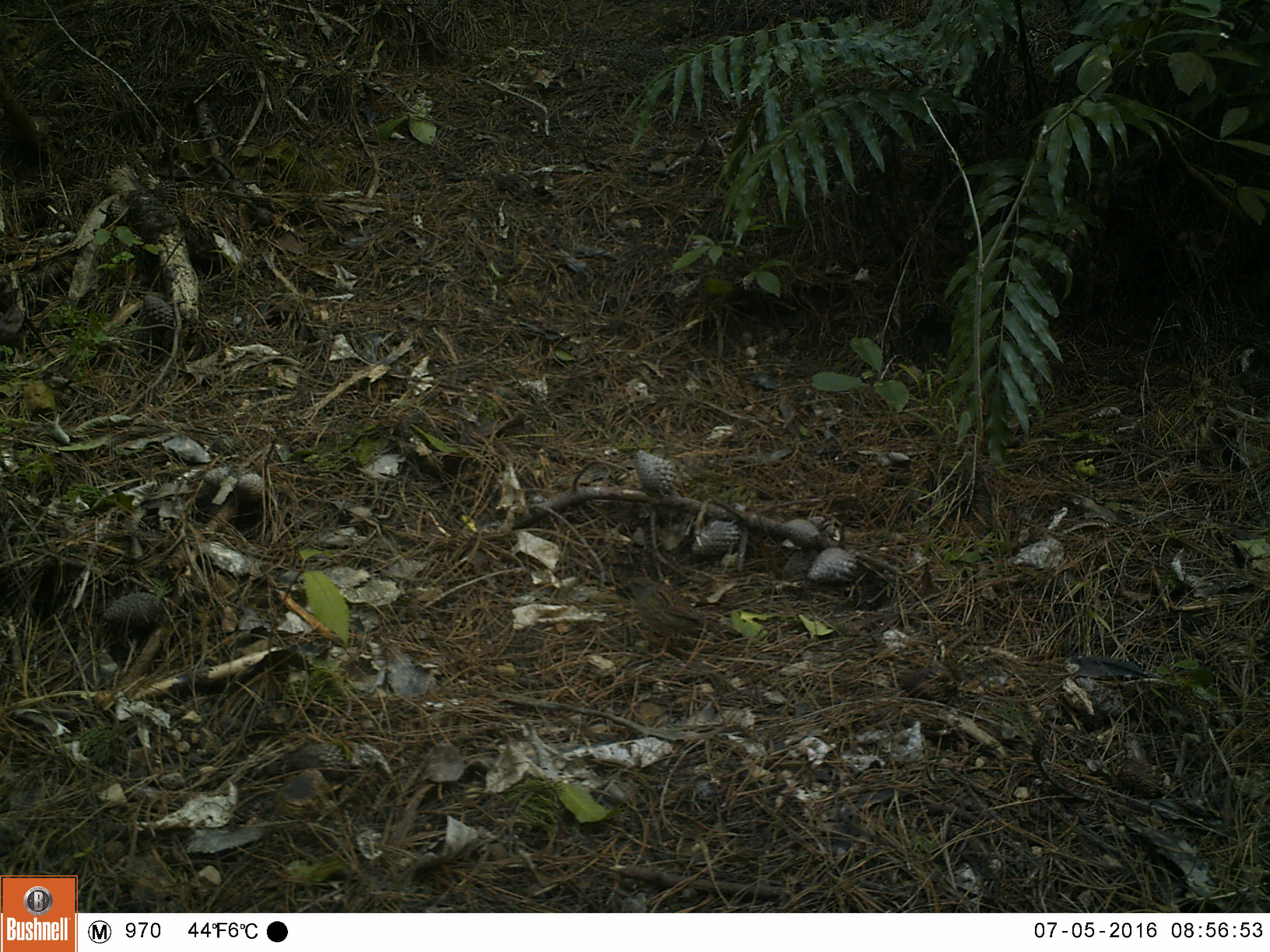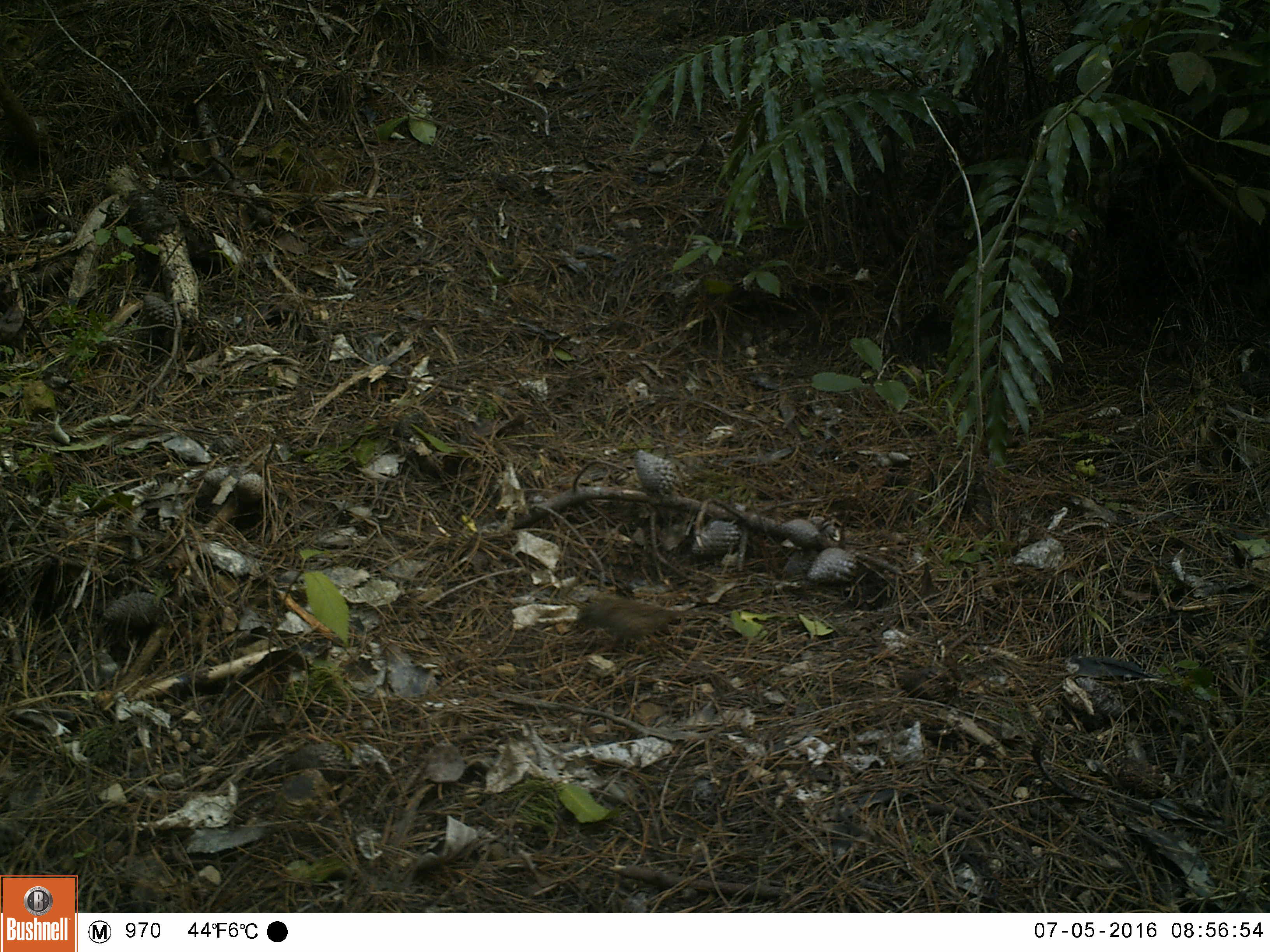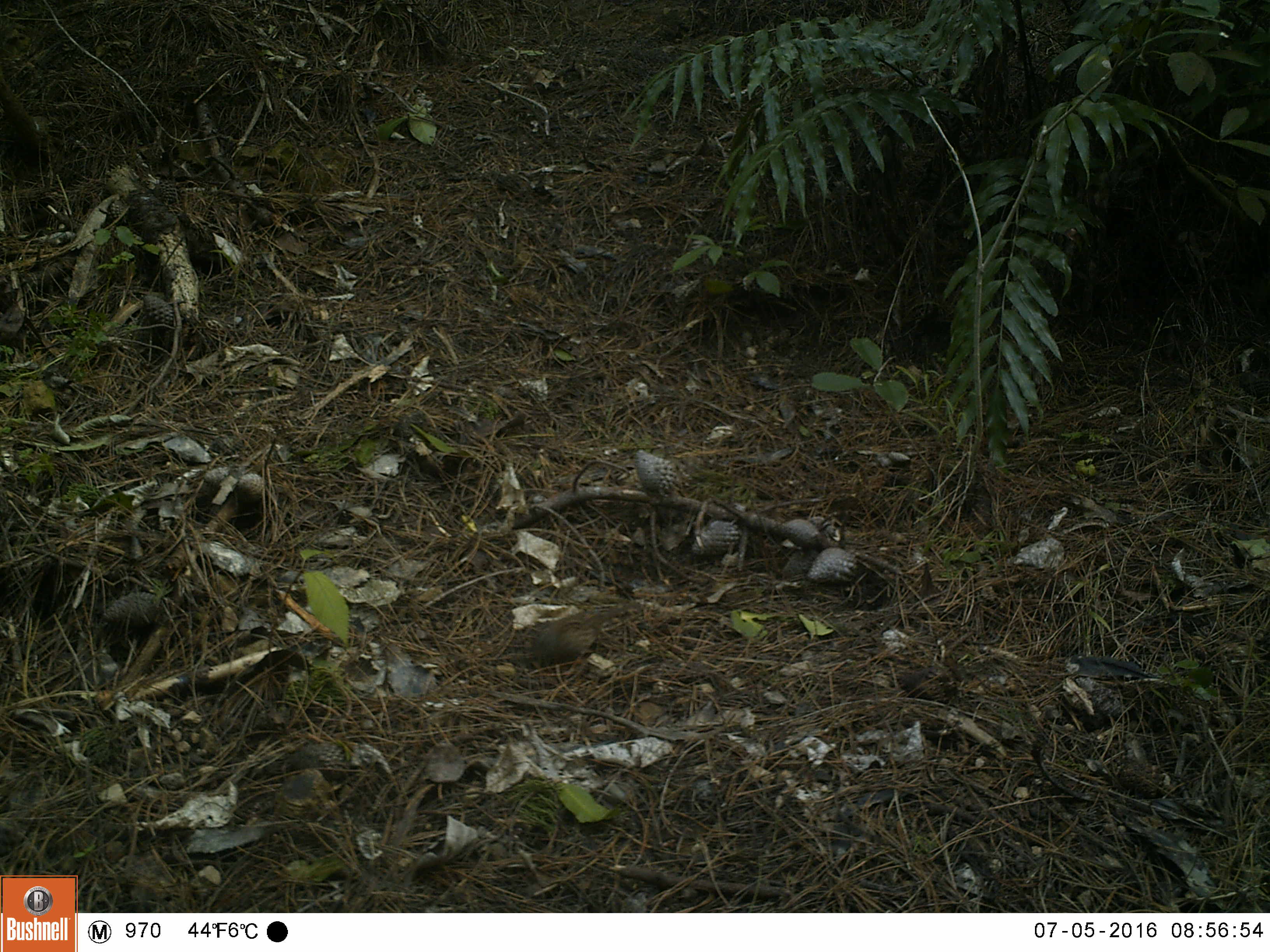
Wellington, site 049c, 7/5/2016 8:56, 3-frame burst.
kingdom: Animalia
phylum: Chordata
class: Aves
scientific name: Aves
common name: bird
Bird (Aves).